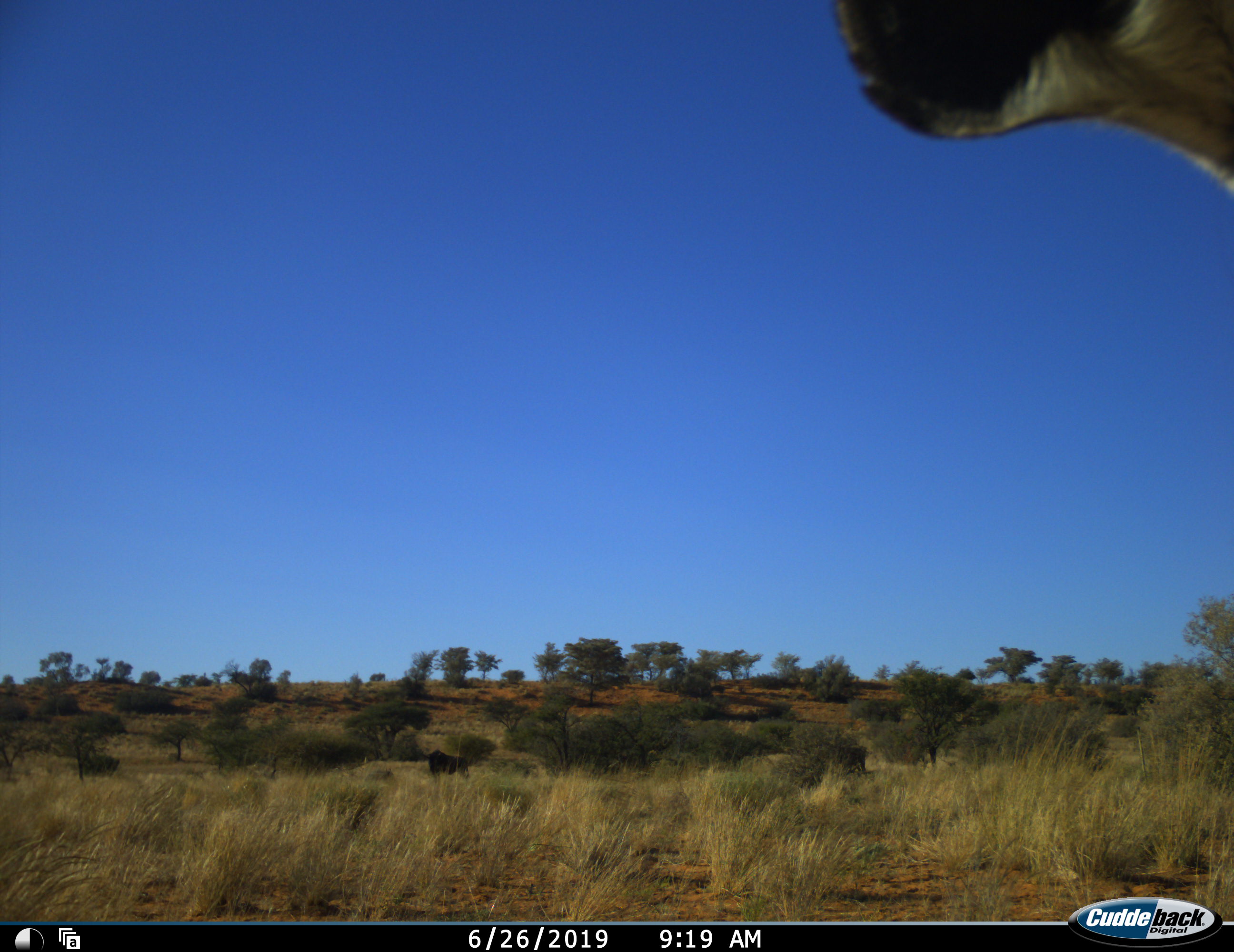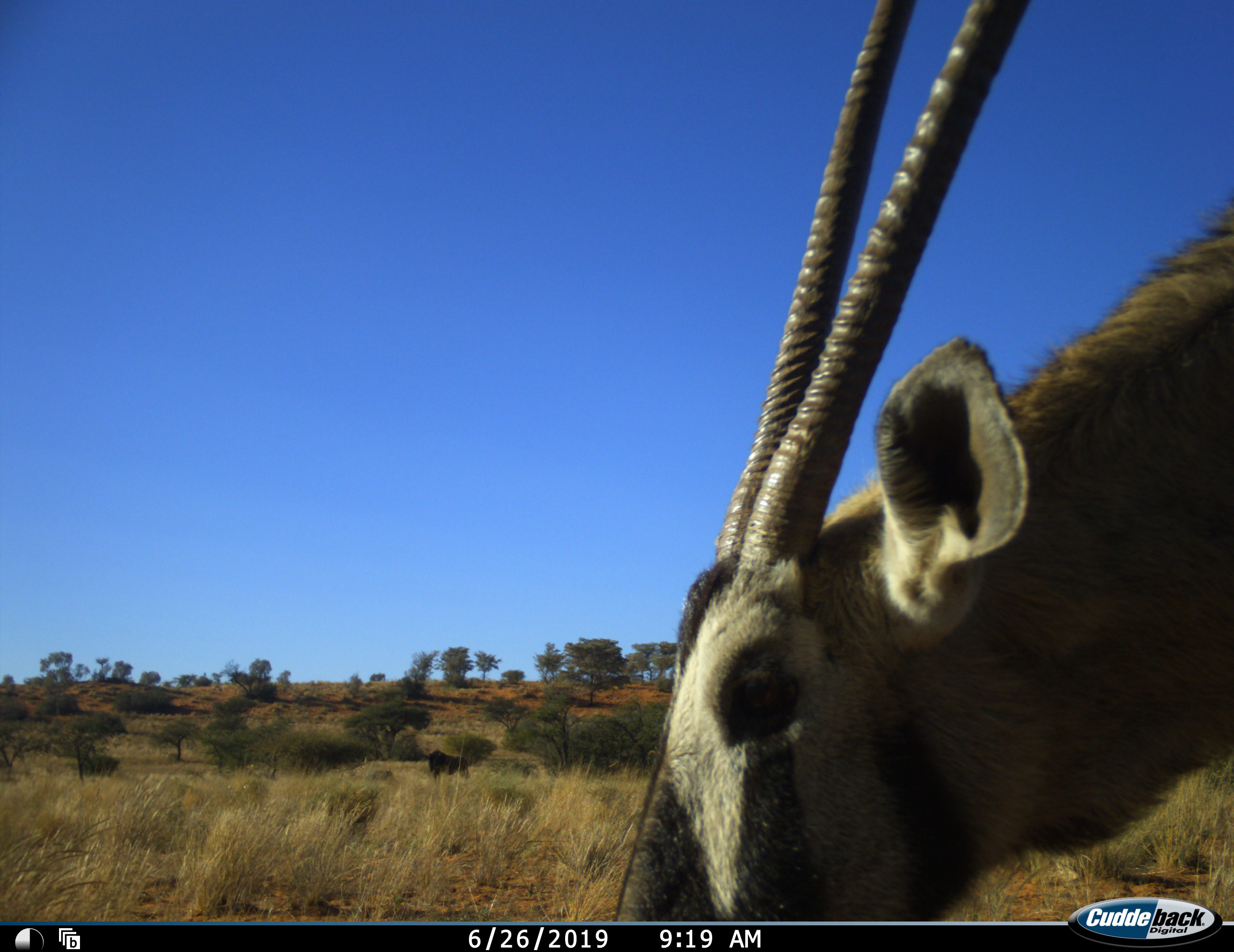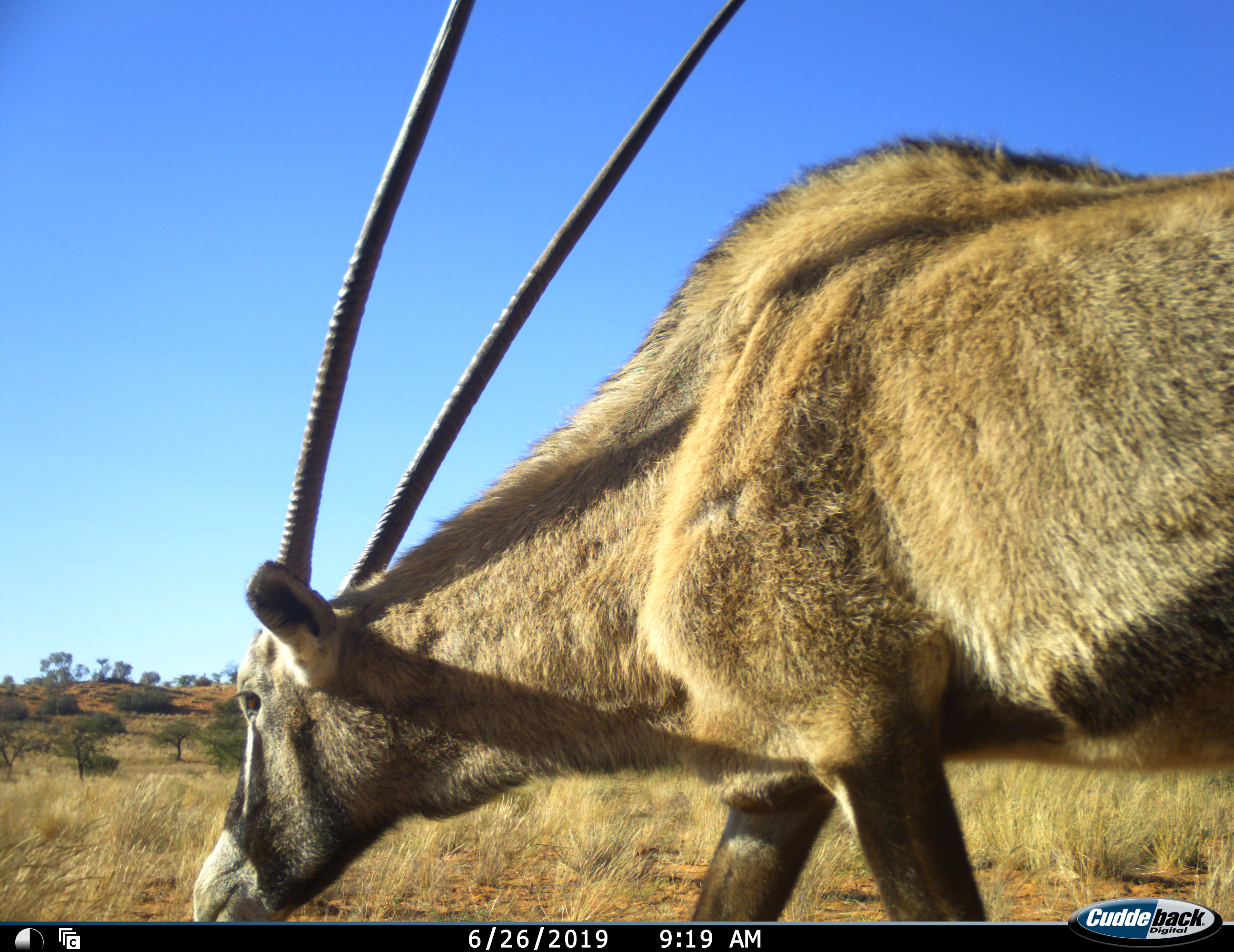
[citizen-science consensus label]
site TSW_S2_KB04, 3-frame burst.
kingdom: Animalia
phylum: Chordata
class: Mammalia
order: Artiodactyla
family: Bovidae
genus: Oryx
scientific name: Oryx gazella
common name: gemsbok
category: oryx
Oryx (gemsbok) (Oryx gazella), count 1. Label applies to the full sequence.